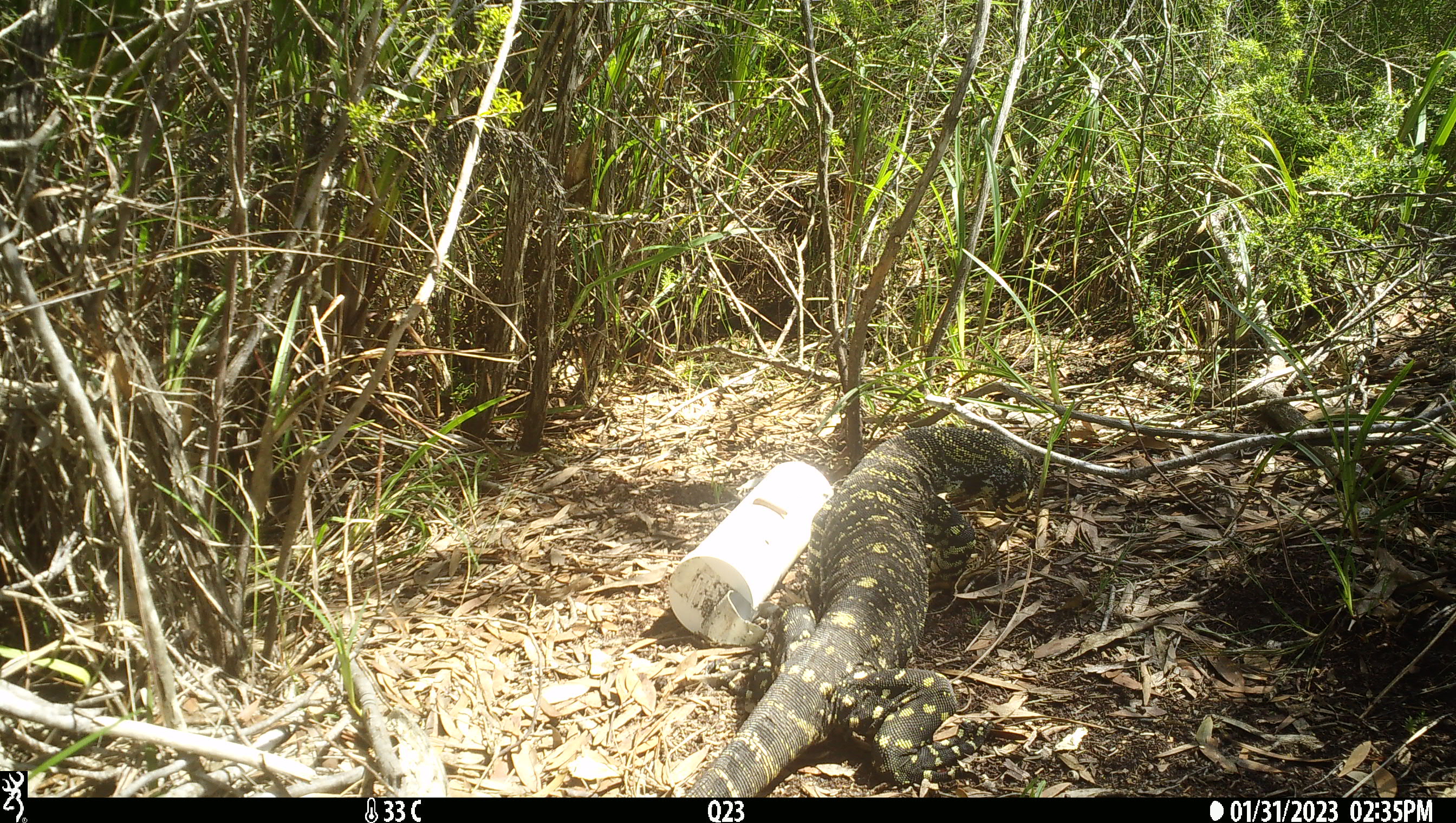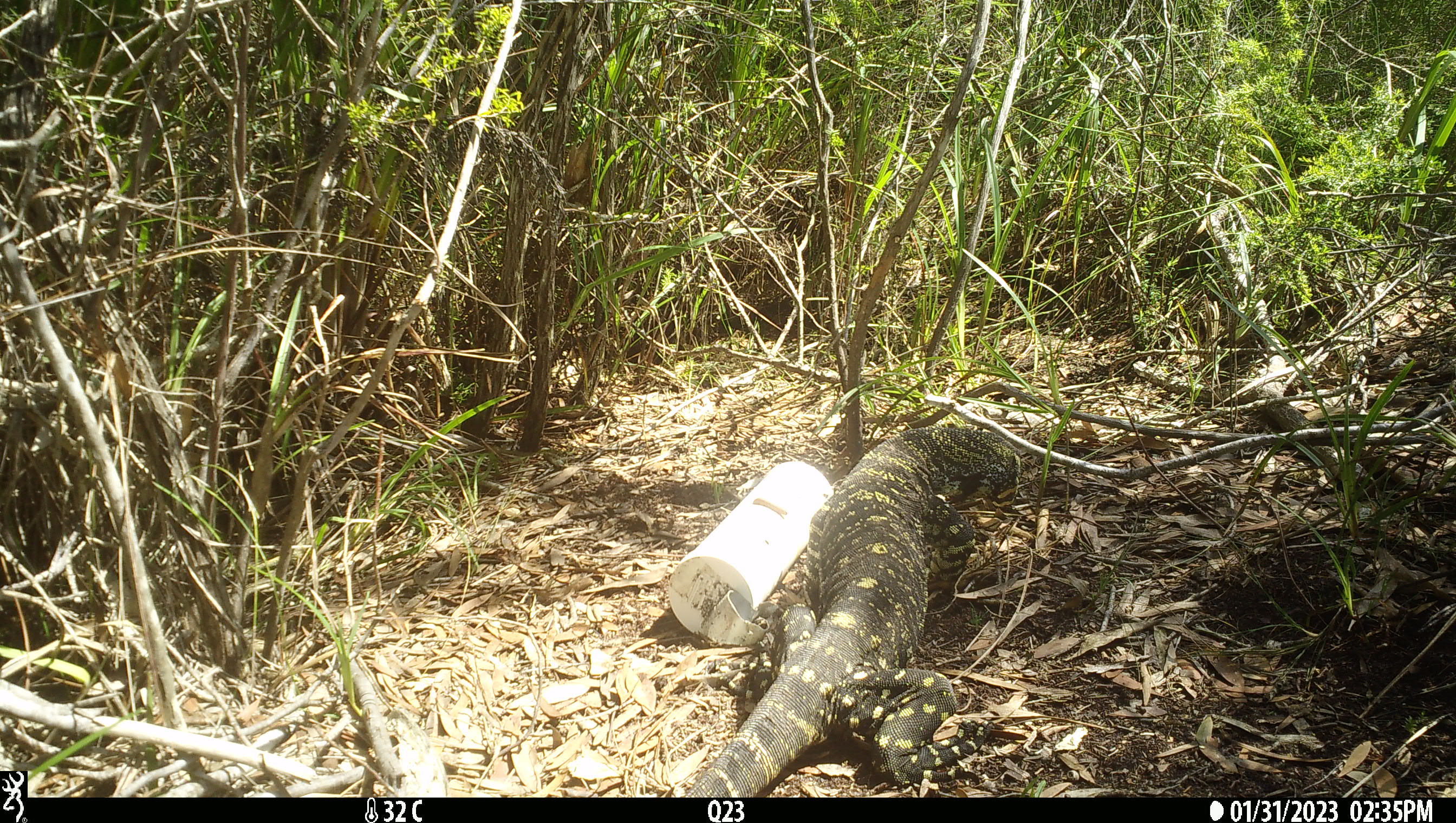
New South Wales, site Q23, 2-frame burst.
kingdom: Animalia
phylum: Chordata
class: Reptilia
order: Squamata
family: Varanidae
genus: Varanus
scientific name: Varanus varius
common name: lace monitor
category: goanna